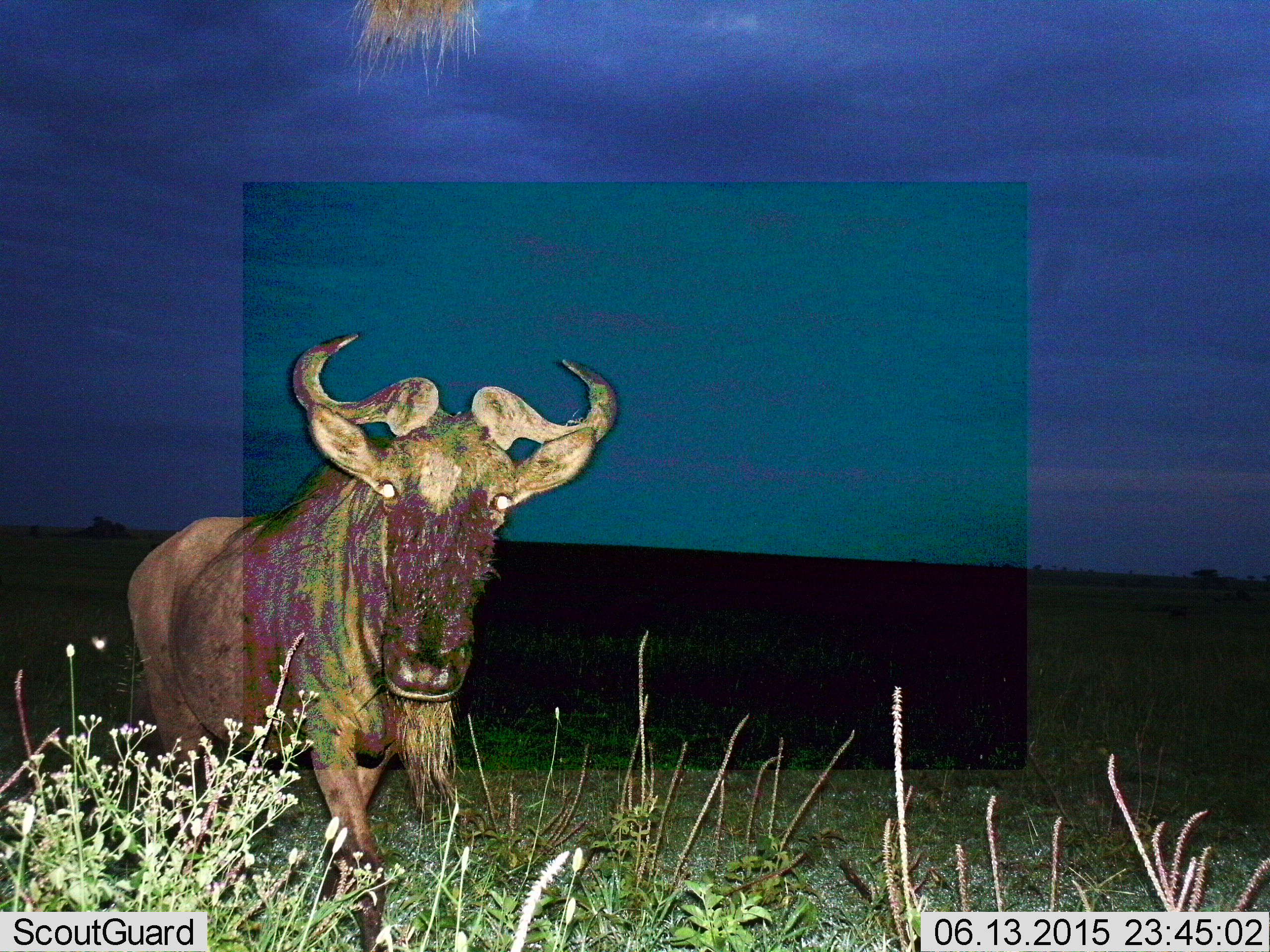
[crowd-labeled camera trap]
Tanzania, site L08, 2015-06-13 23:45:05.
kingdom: Animalia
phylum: Chordata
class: Mammalia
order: Artiodactyla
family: Bovidae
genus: Connochaetes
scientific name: Connochaetes taurinus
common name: blue wildebeest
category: wildebeest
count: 1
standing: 80%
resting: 0%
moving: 30%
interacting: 0%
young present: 0%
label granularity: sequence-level